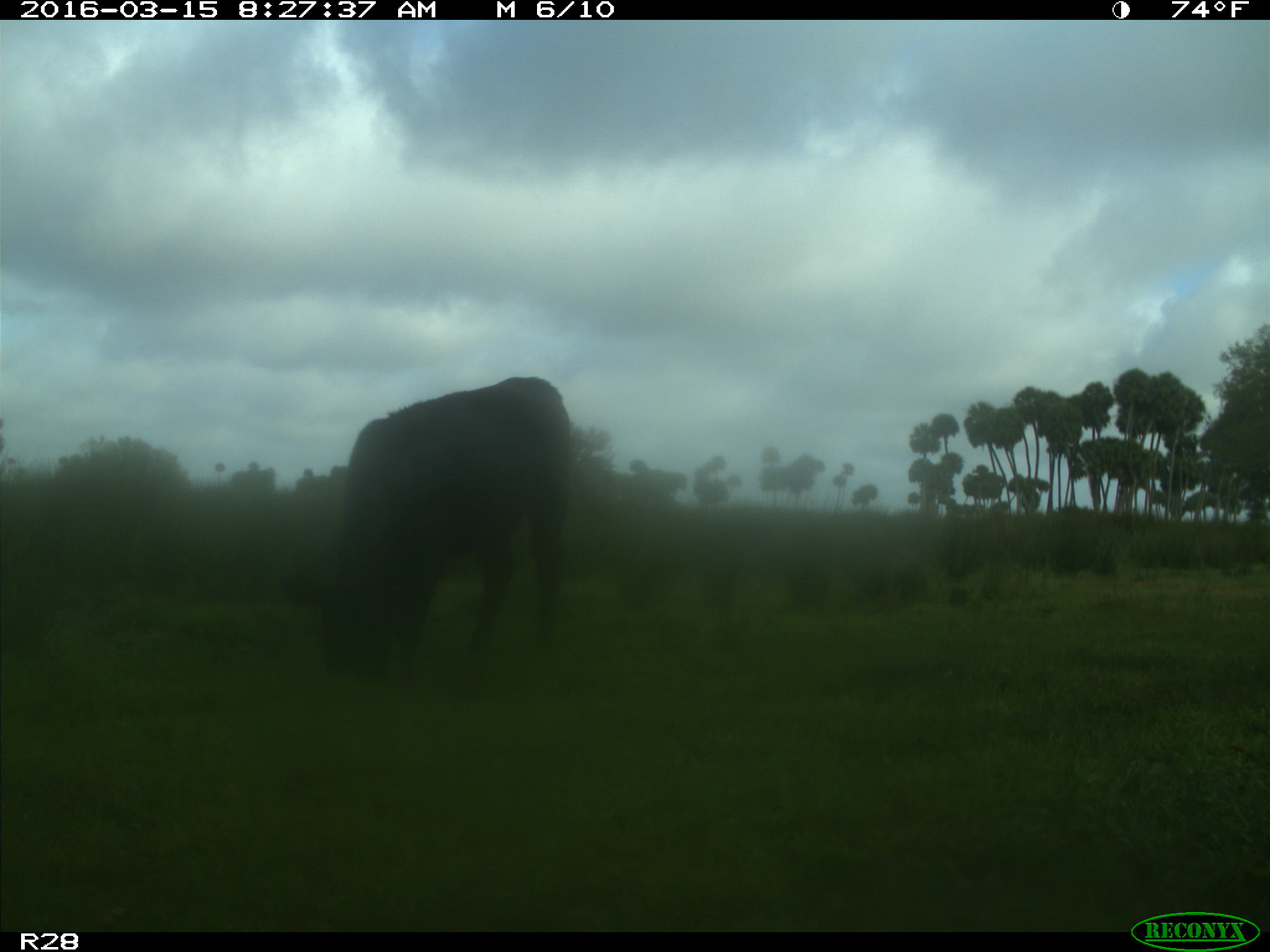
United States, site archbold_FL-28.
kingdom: Animalia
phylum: Chordata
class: Mammalia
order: Artiodactyla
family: Bovidae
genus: Bos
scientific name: Bos taurus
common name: domestic cow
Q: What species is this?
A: Bos taurus (domestic cow).